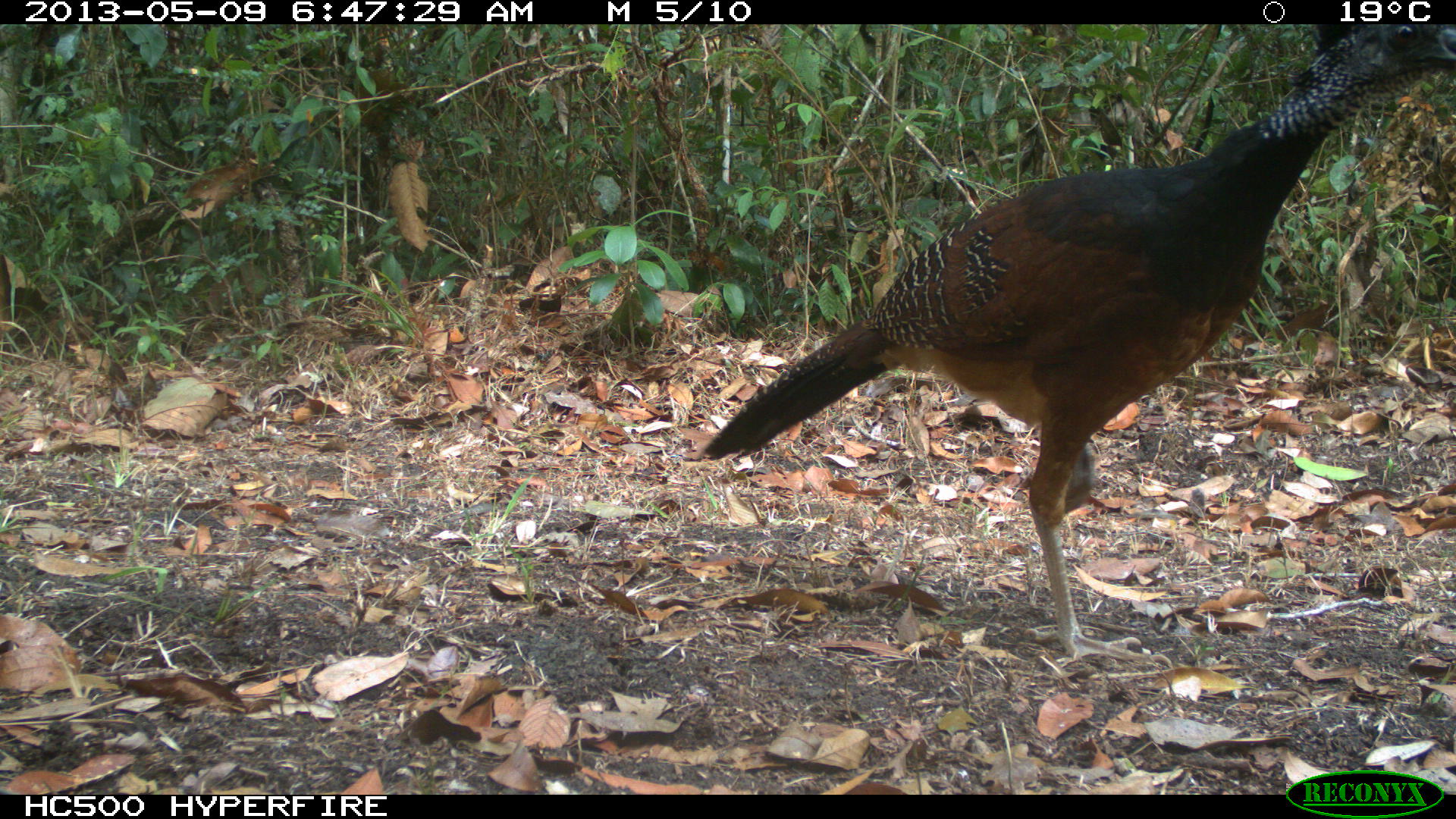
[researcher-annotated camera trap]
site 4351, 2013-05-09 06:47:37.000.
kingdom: Animalia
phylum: Chordata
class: Aves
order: Galliformes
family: Cracidae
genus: Crax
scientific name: Crax rubra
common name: great curassow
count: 2